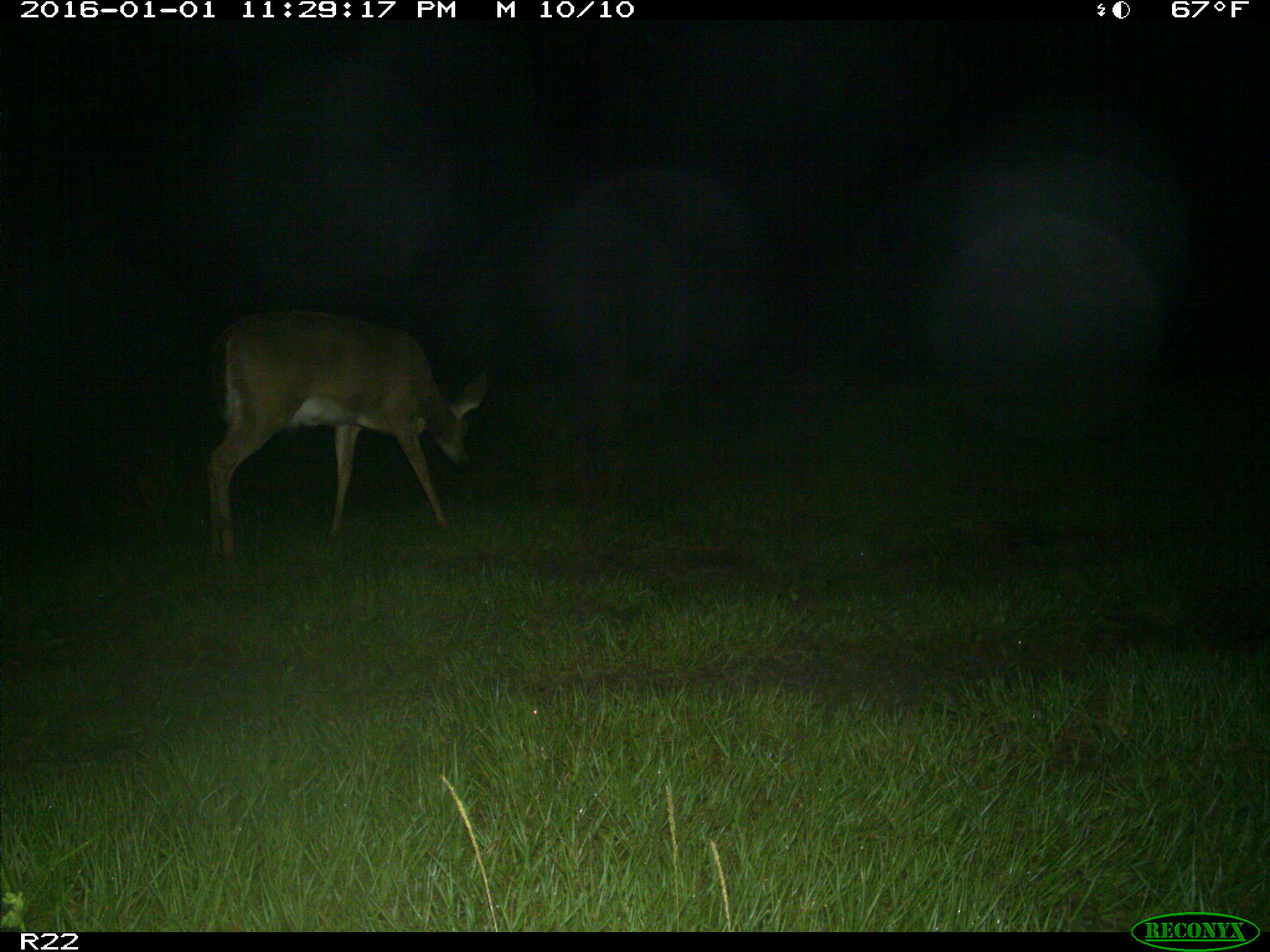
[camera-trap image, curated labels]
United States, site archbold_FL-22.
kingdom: Animalia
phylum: Chordata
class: Mammalia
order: Artiodactyla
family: Cervidae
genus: Odocoileus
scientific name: Odocoileus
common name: deer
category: unidentified deer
Unidentified deer (deer) (Odocoileus).